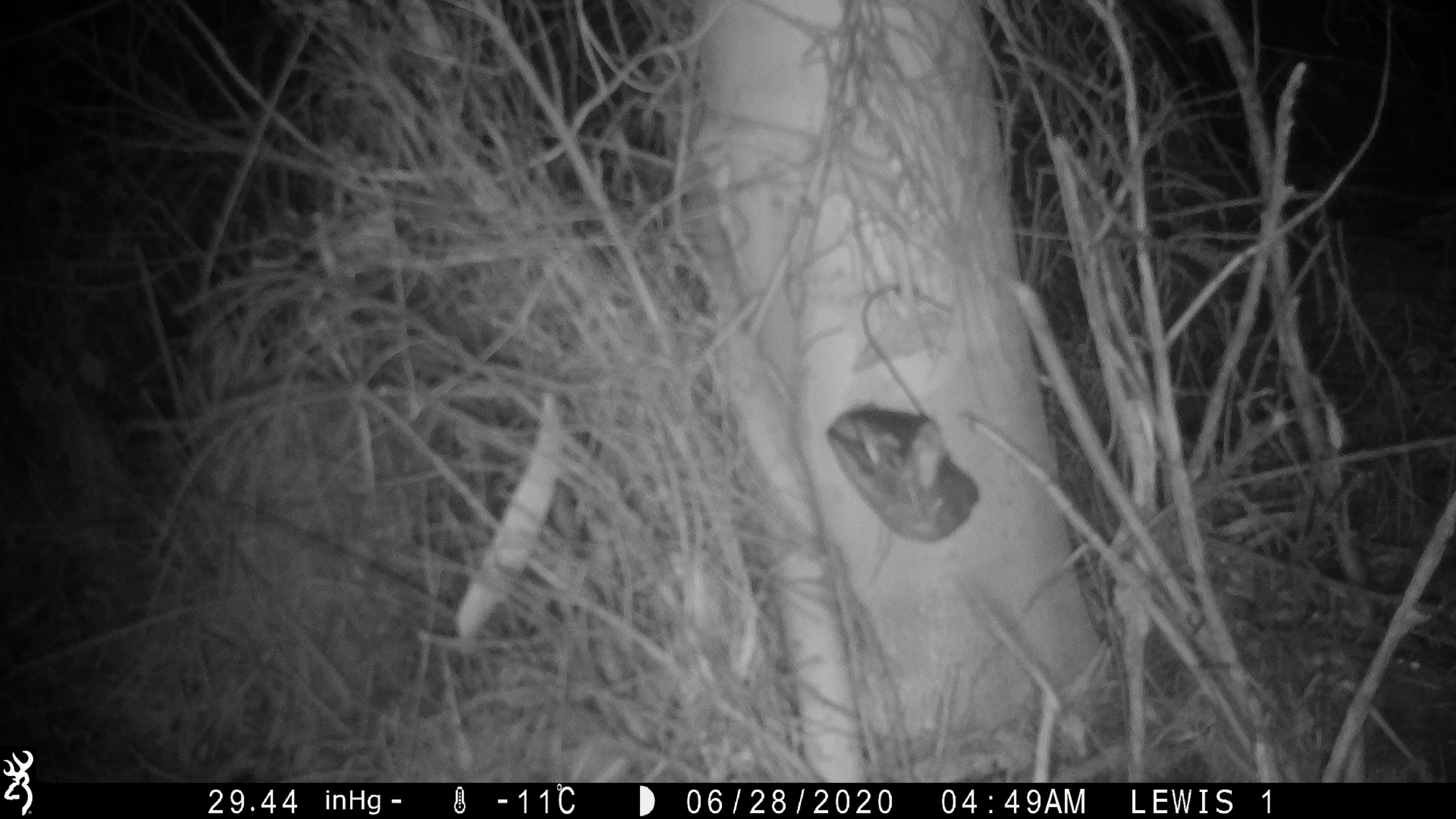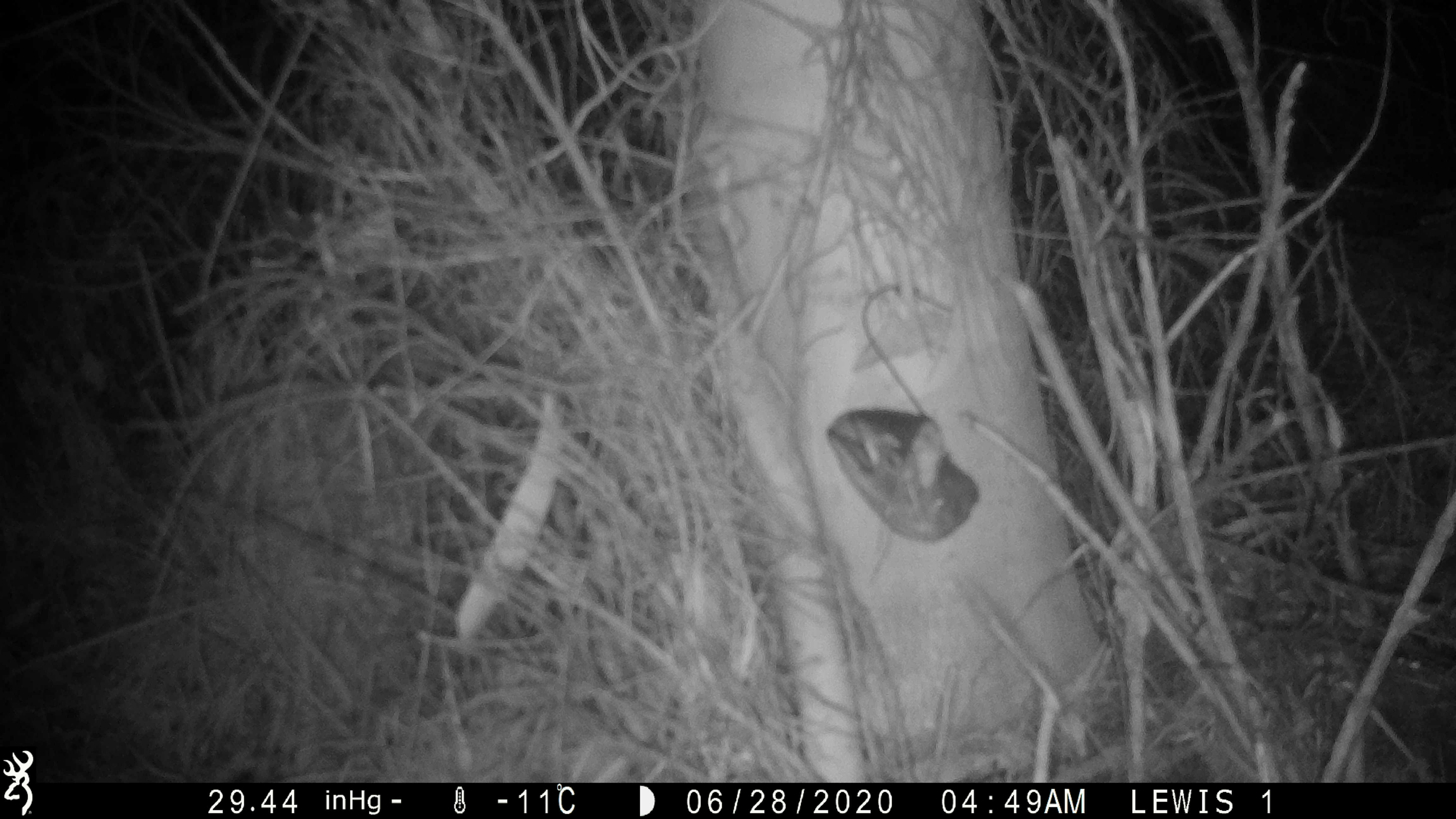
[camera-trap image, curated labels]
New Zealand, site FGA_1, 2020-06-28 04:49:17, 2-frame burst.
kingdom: Animalia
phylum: Chordata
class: Mammalia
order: Rodentia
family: Muridae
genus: Mus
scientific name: Mus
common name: mouse